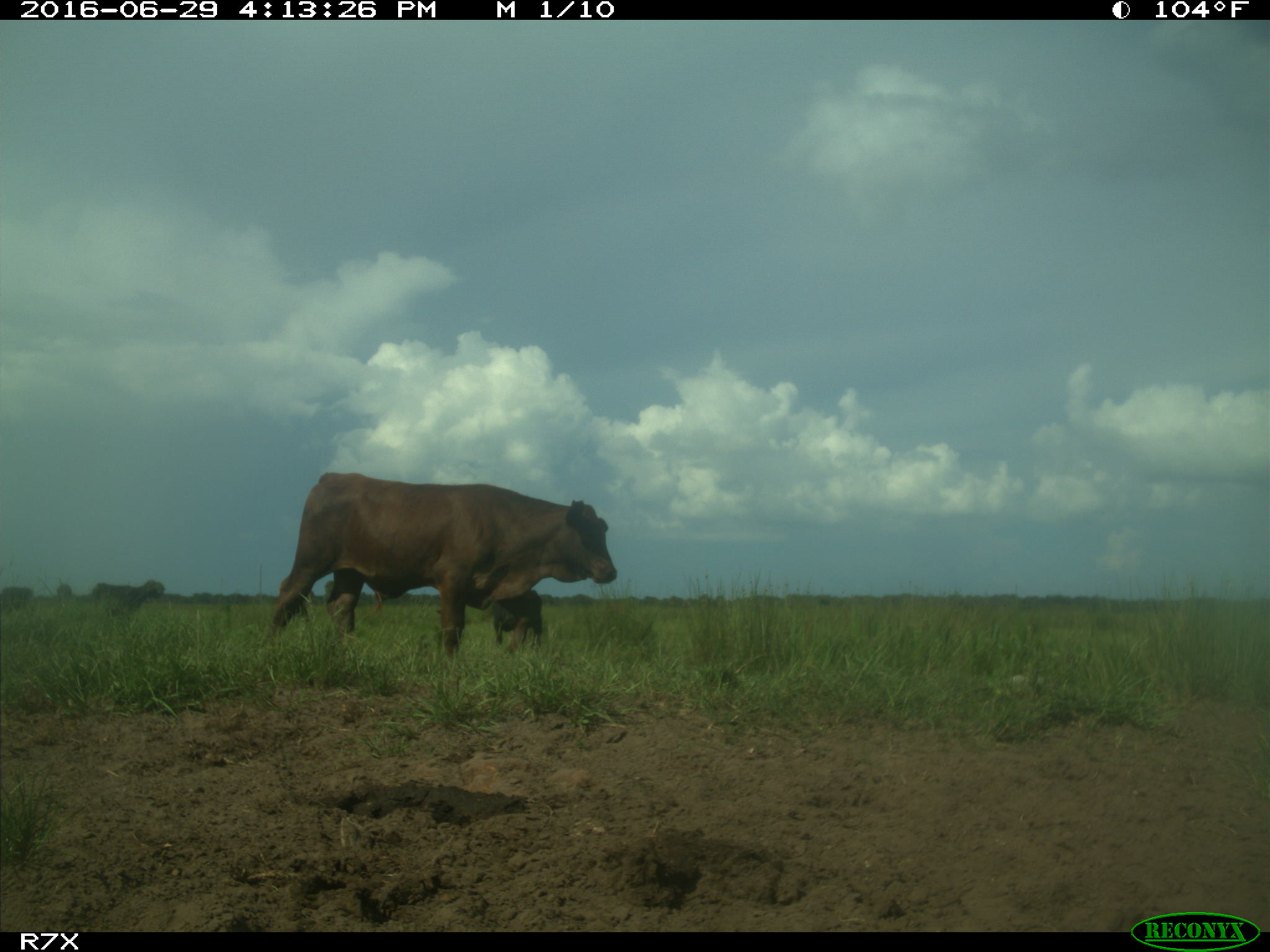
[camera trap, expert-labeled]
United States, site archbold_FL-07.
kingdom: Animalia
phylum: Chordata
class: Mammalia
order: Artiodactyla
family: Bovidae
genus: Bos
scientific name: Bos taurus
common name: domestic cow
Bos taurus (domestic cow).